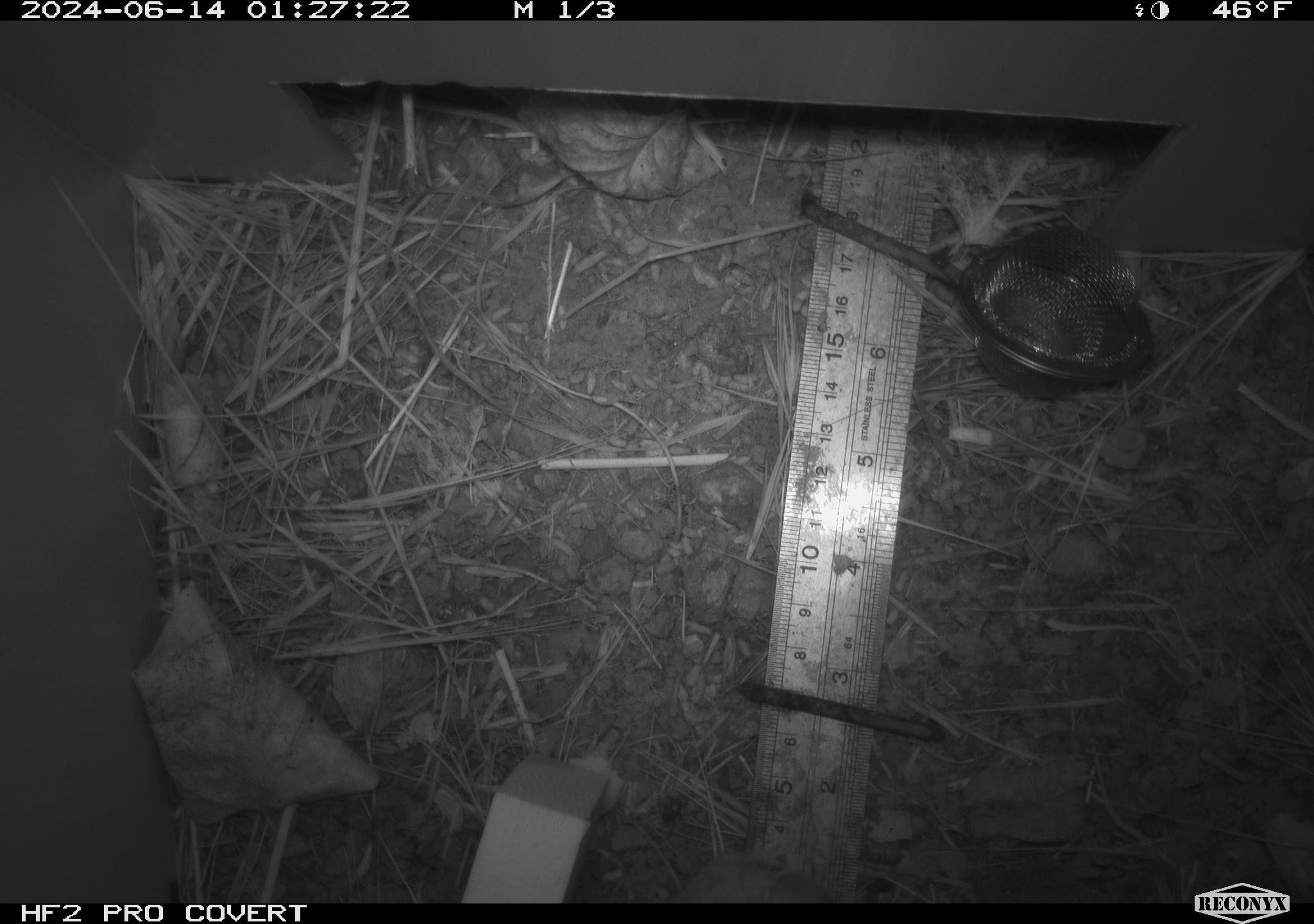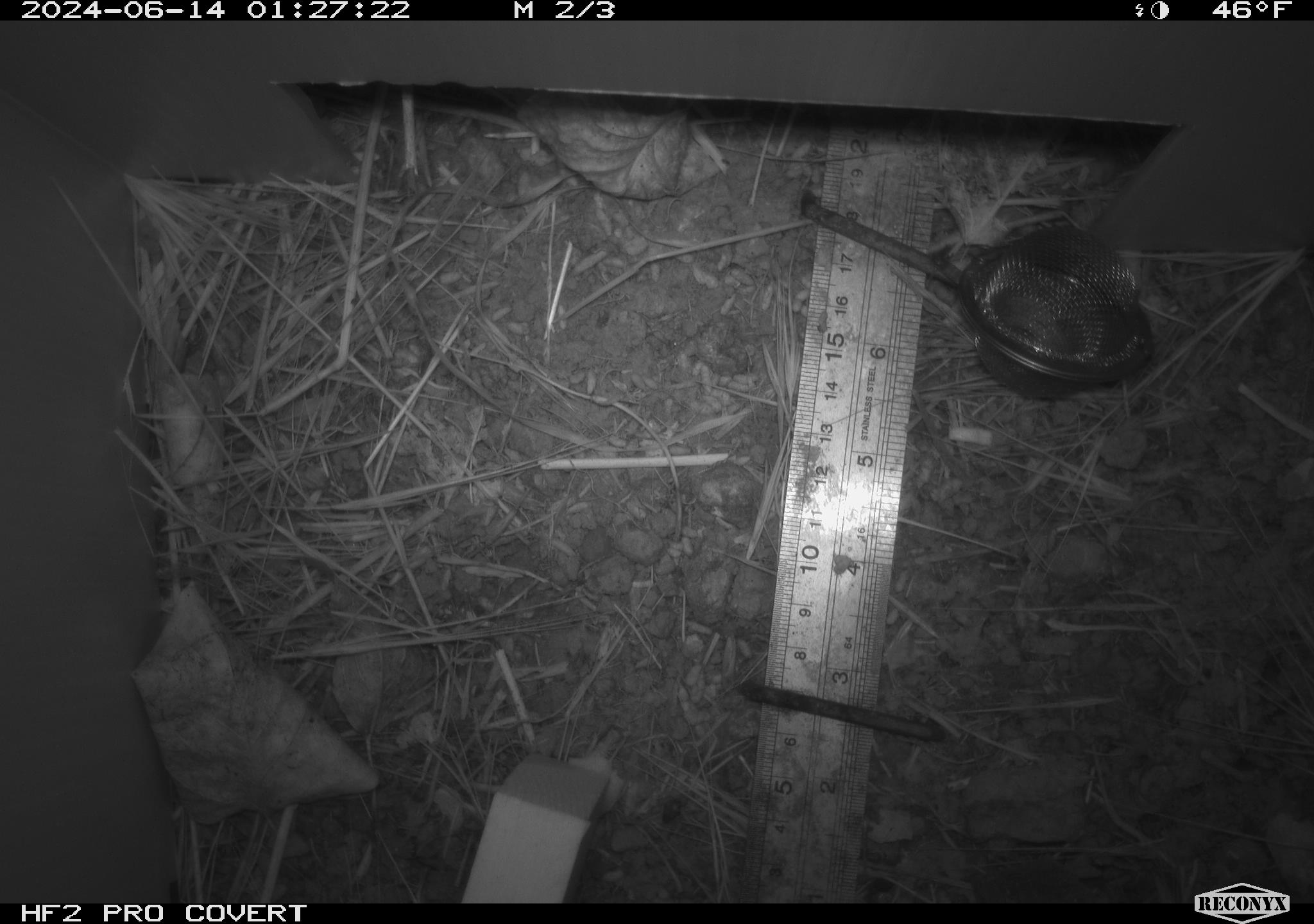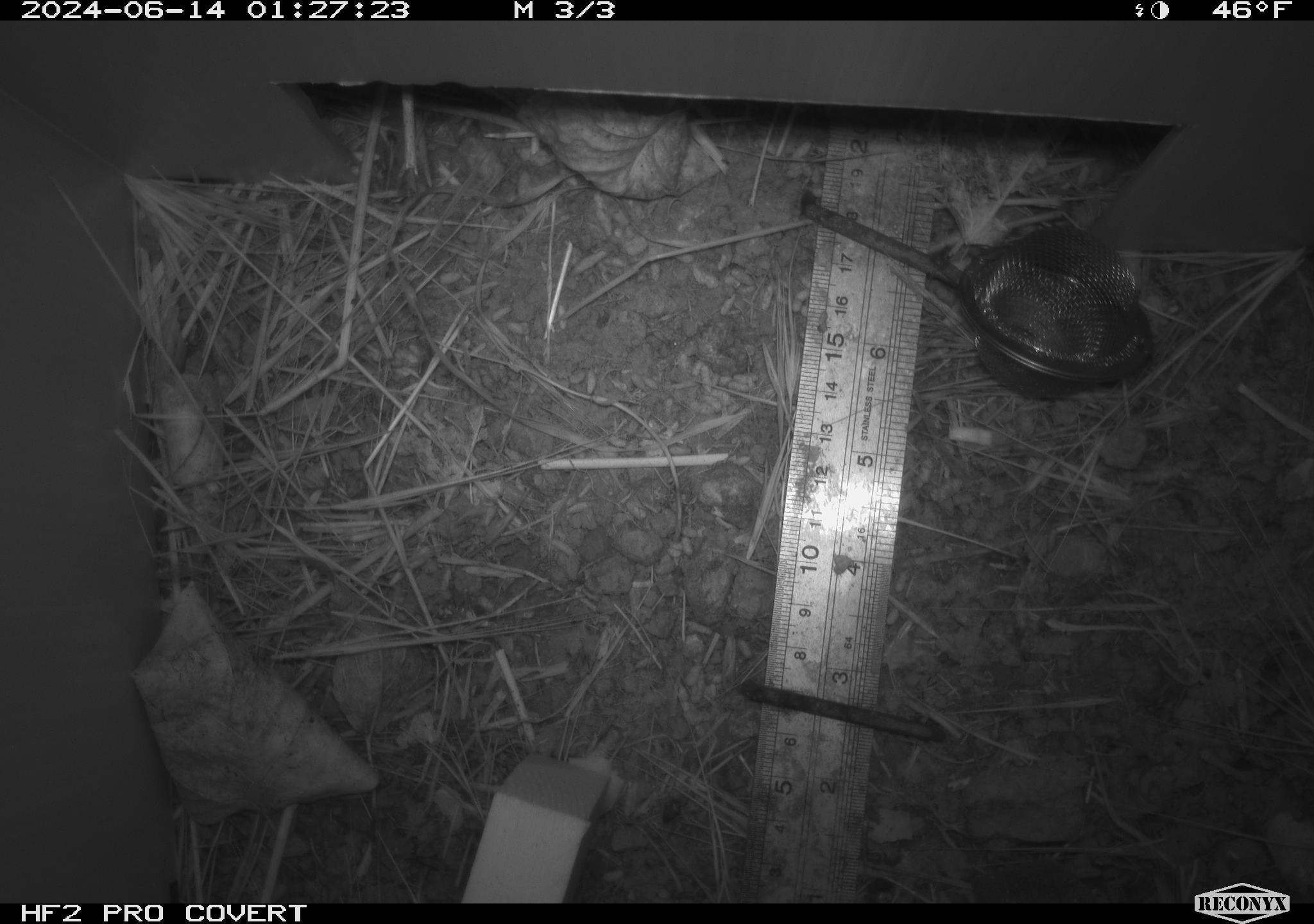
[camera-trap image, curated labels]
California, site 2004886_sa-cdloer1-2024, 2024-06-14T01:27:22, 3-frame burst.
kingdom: Animalia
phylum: Chordata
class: Mammalia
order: Rodentia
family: Cricetidae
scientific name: Arvicolinae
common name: voles, lemmings, and muskrats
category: arvicolinae subfamily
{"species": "arvicolinae subfamily (voles, lemmings, and muskrats) (Arvicolinae)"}